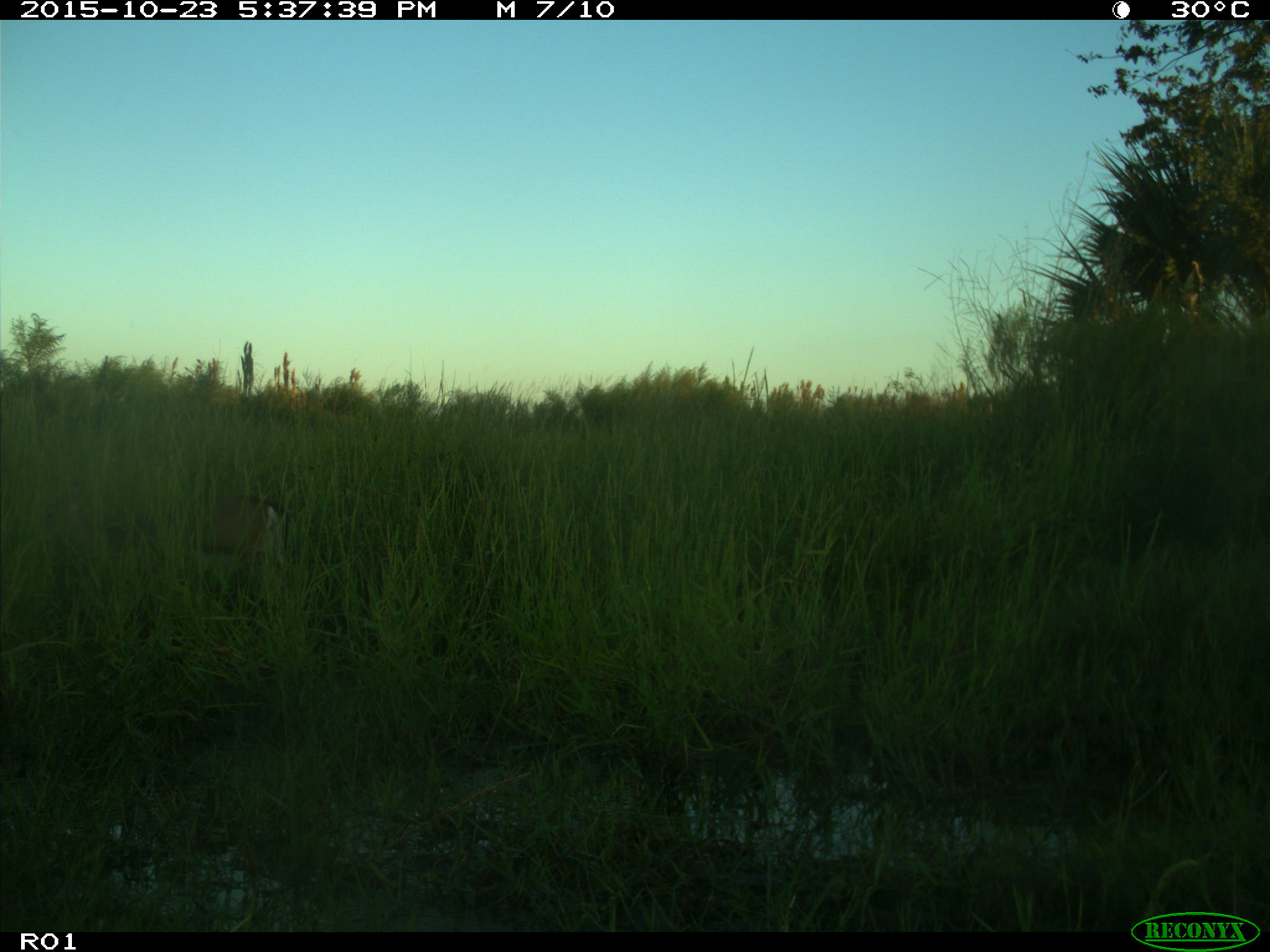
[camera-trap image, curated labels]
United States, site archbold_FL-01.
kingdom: Animalia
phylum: Chordata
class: Mammalia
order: Artiodactyla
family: Cervidae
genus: Odocoileus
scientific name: Odocoileus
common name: deer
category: unidentified deer